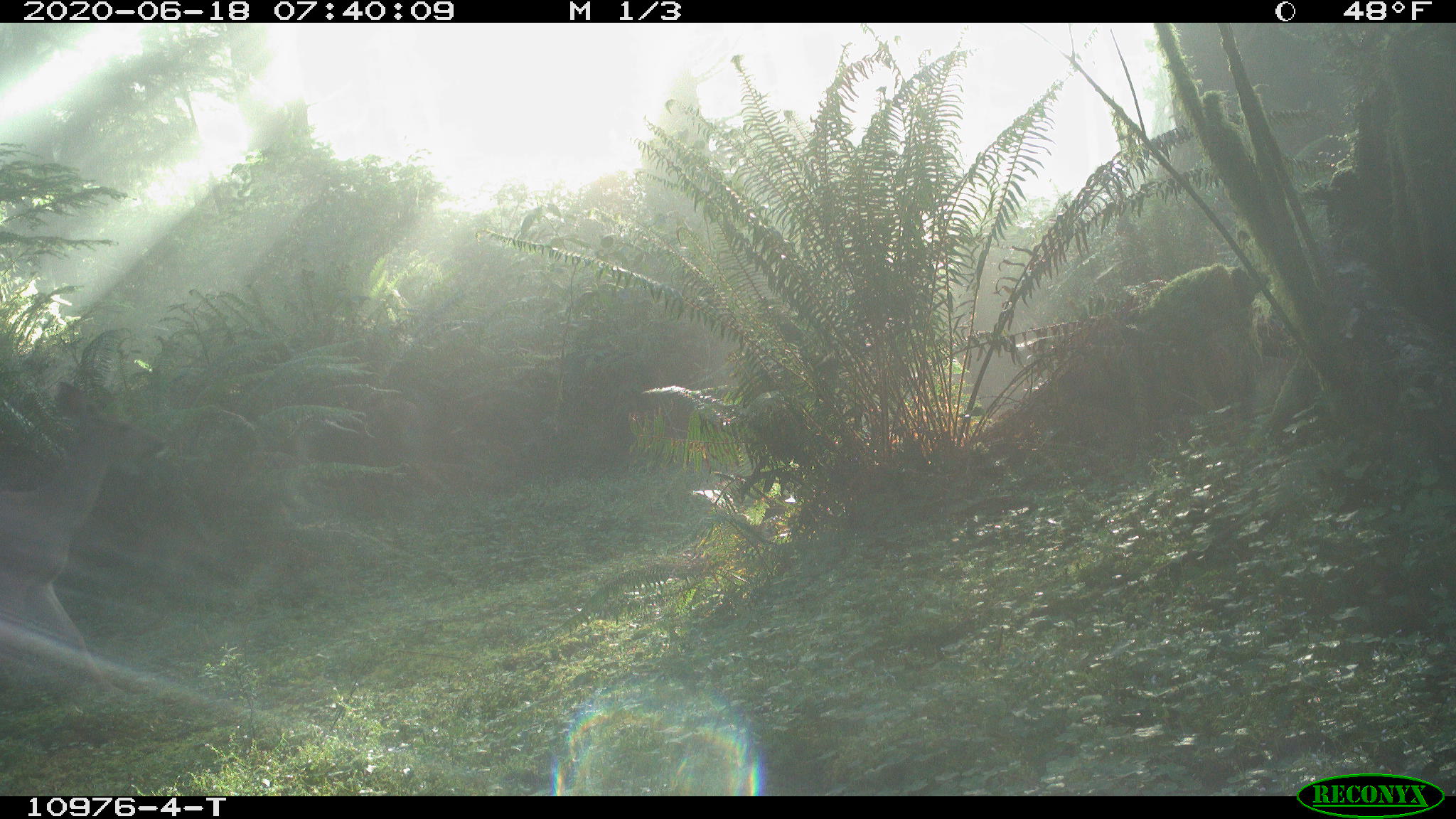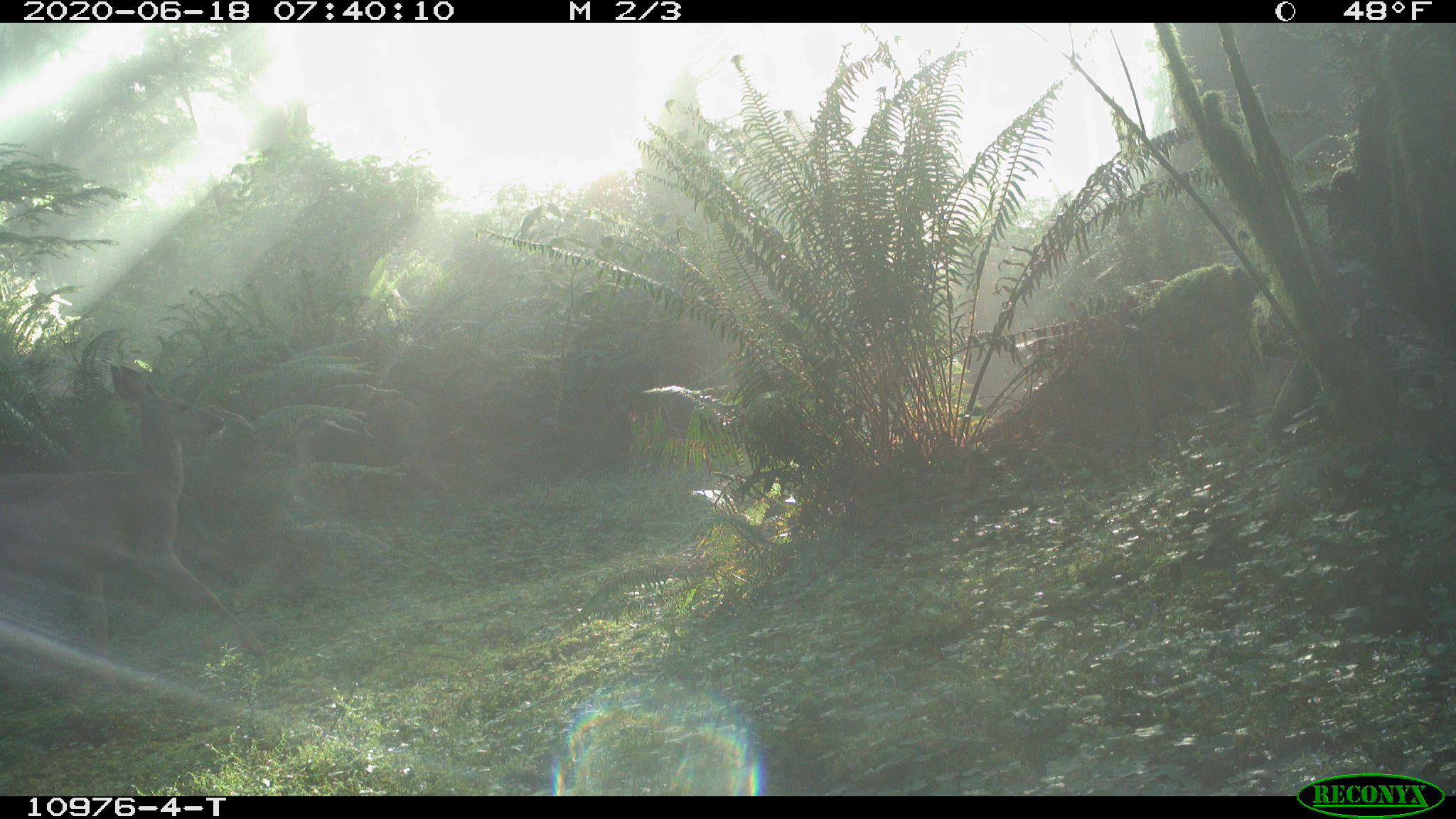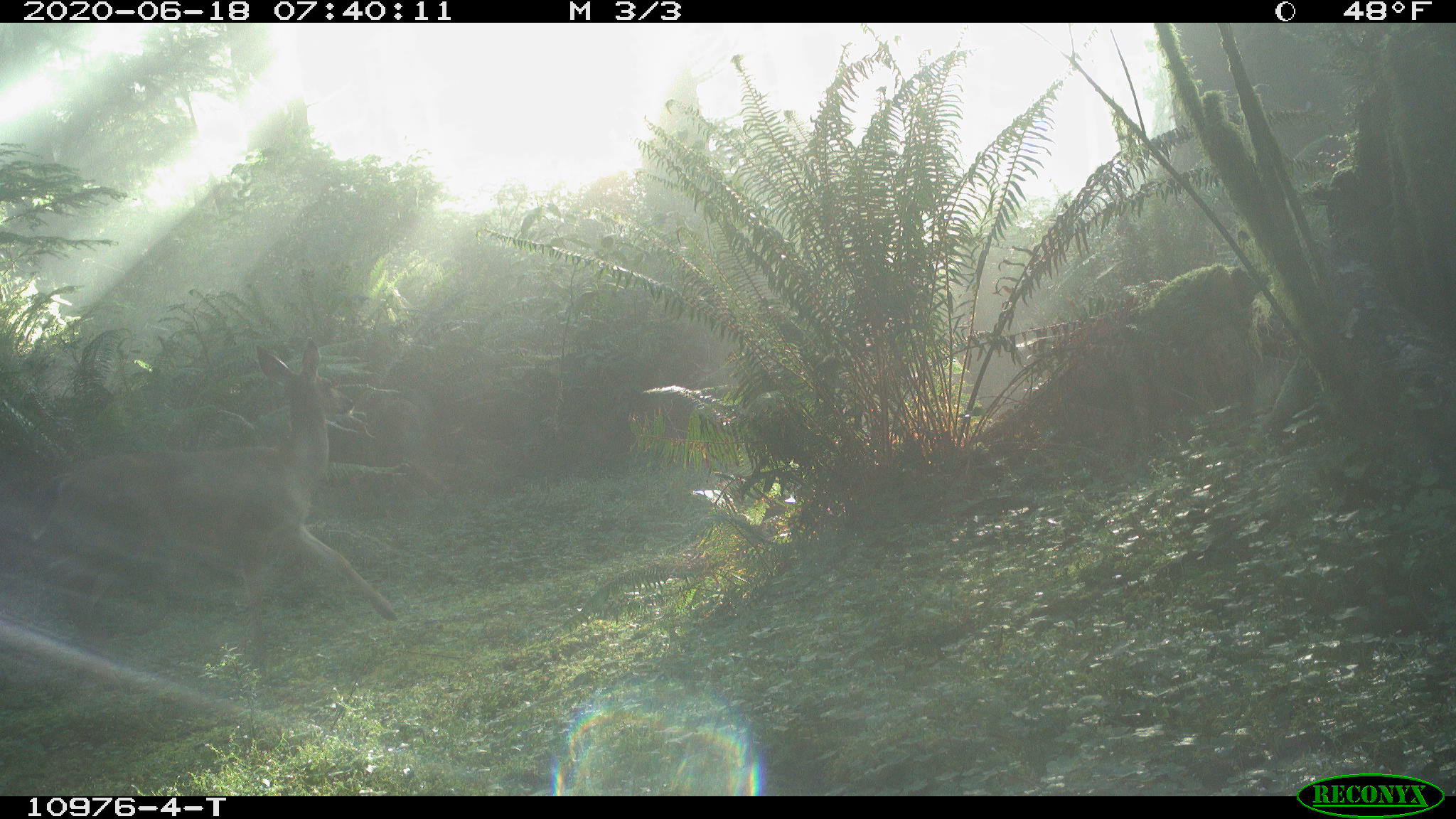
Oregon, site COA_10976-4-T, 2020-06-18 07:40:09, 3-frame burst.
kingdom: Animalia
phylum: Chordata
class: Mammalia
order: Artiodactyla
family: Cervidae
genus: Odocoileus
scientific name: Odocoileus hemionus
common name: black-tailed deer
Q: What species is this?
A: Black-tailed deer (Odocoileus hemionus).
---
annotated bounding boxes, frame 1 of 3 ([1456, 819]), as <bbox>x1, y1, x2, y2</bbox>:
black-tailed deer: <bbox>2, 372, 177, 713</bbox>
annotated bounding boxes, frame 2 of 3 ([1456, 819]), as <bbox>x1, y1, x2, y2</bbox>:
black-tailed deer: <bbox>2, 357, 273, 667</bbox>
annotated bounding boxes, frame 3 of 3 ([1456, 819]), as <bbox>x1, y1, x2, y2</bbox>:
black-tailed deer: <bbox>14, 342, 416, 628</bbox>